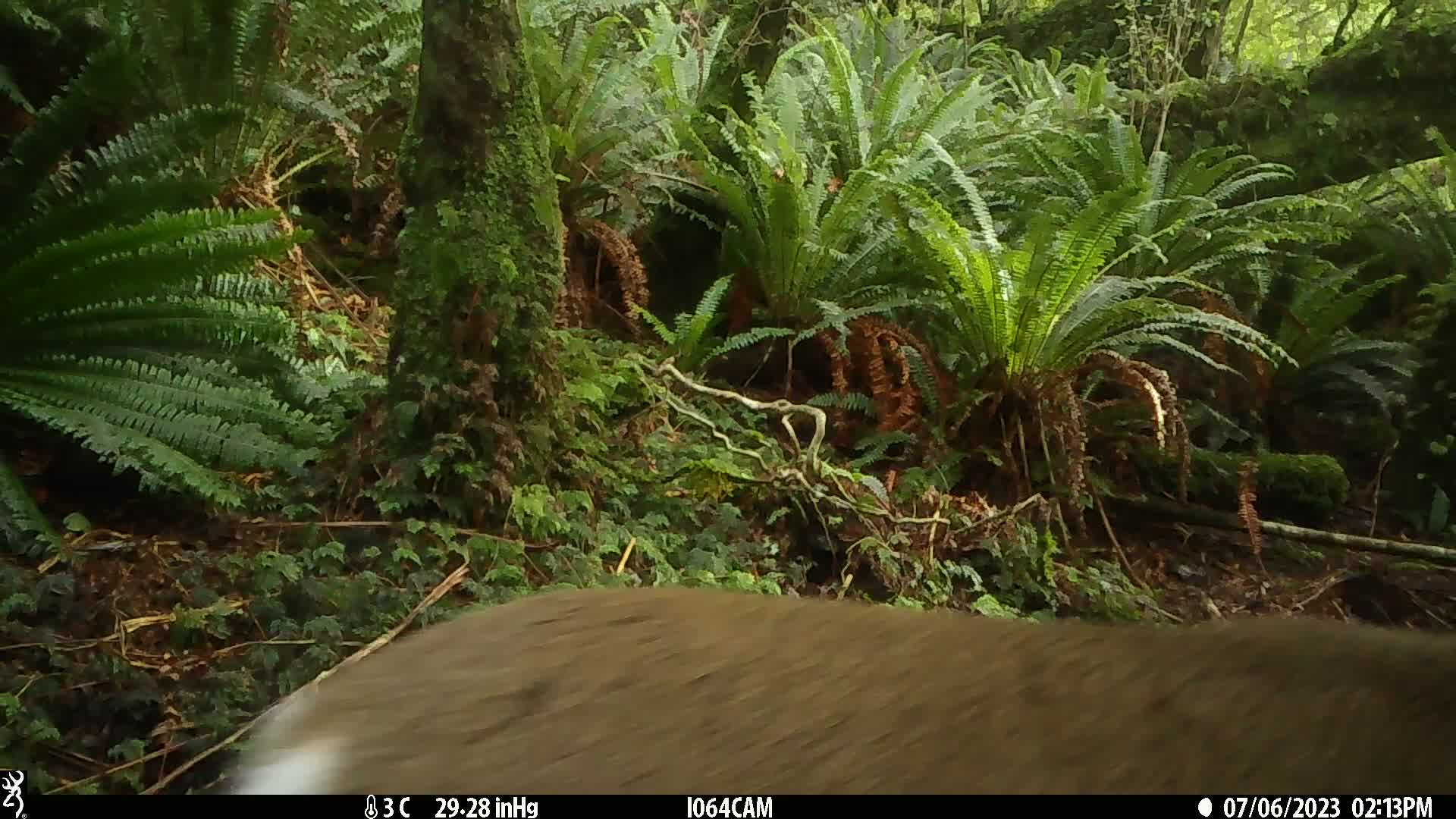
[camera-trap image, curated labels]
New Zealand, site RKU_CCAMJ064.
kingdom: Animalia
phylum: Chordata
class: Mammalia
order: Artiodactyla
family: Cervidae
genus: Odocoileus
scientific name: Odocoileus virginianus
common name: white-tailed deer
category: white tailed deer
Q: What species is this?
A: White tailed deer (white-tailed deer) (Odocoileus virginianus).